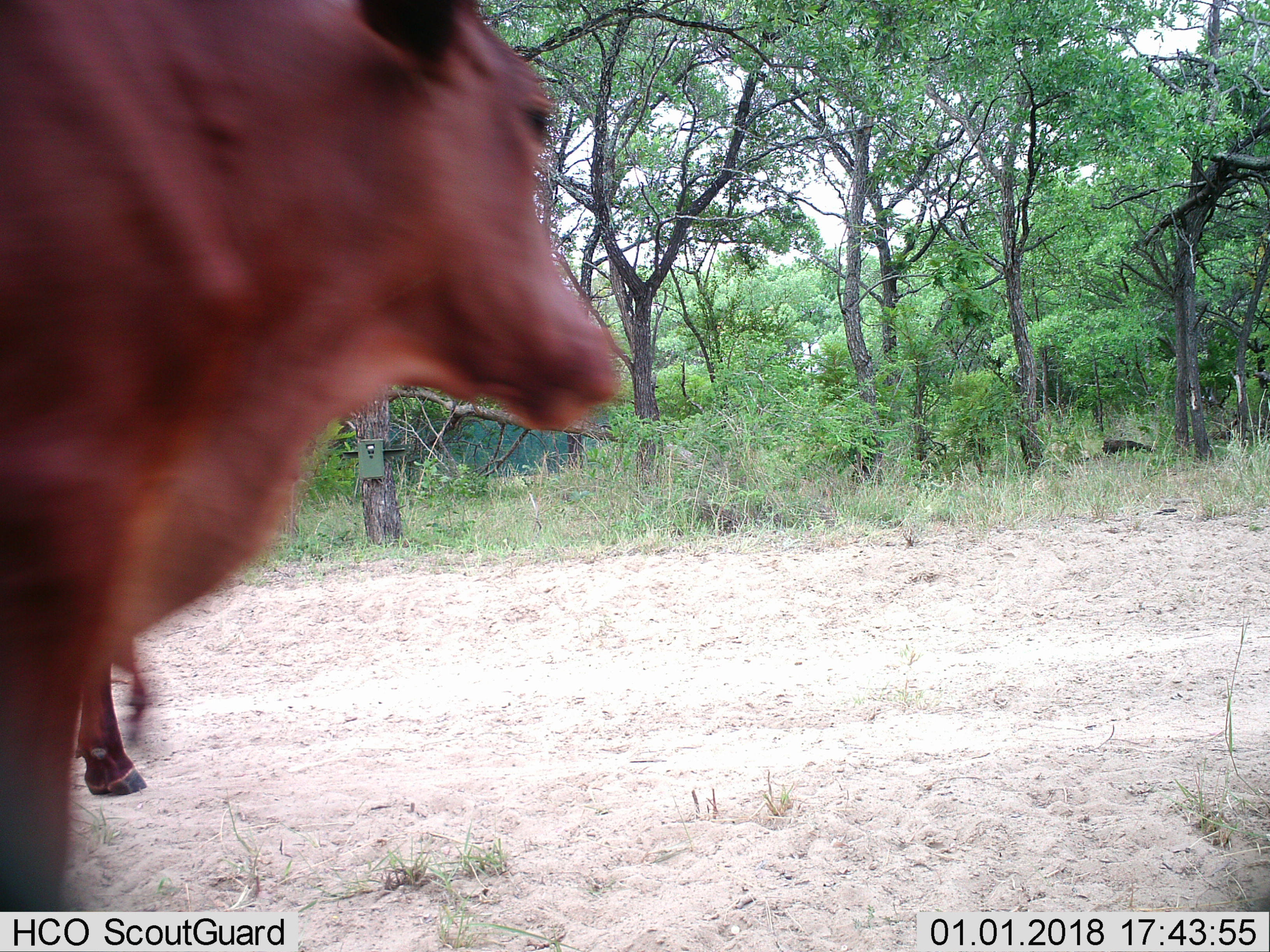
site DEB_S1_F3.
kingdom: Animalia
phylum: Chordata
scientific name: Vertebrata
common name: domestic animal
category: domesticanimal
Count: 2.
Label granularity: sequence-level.